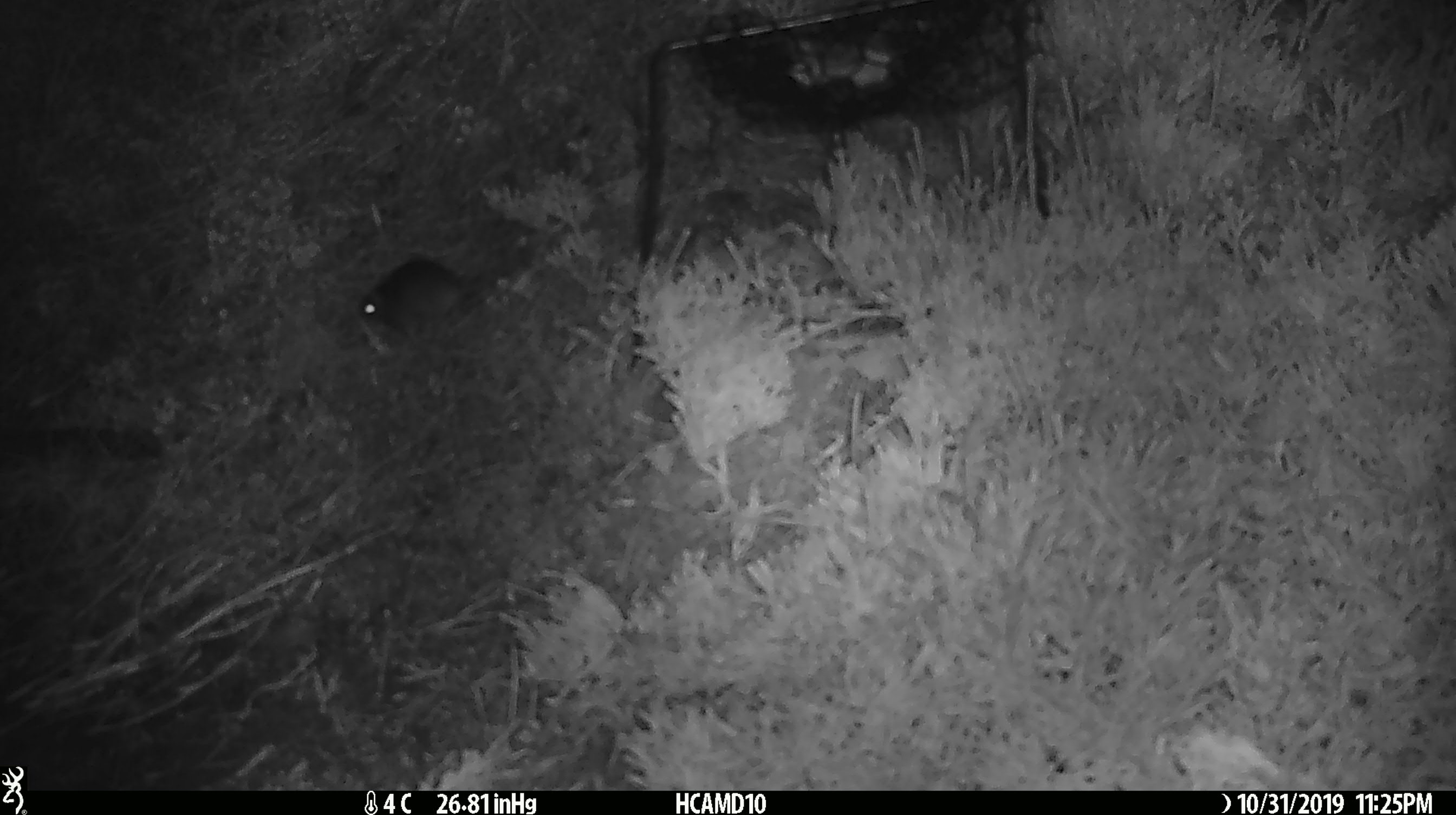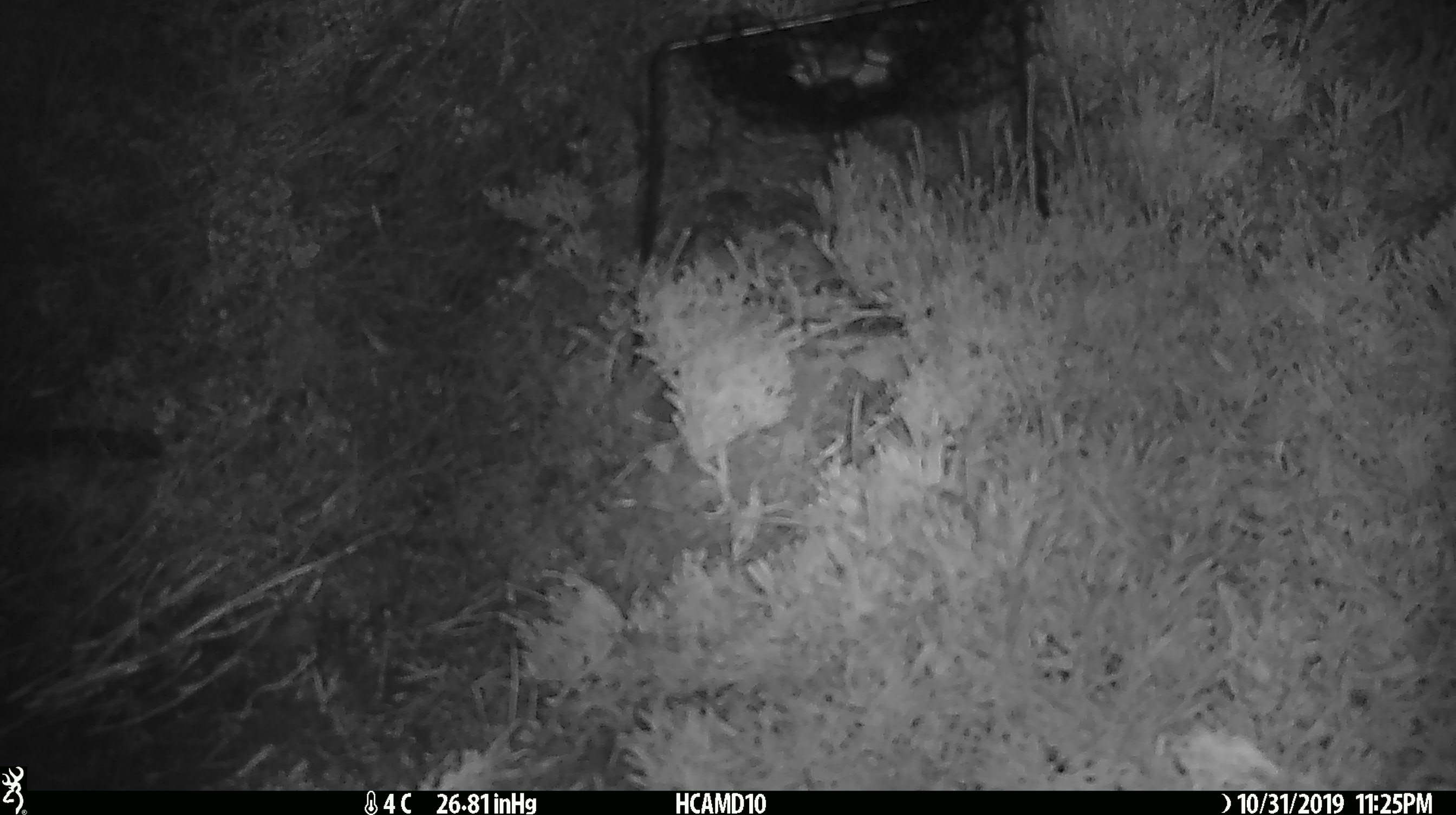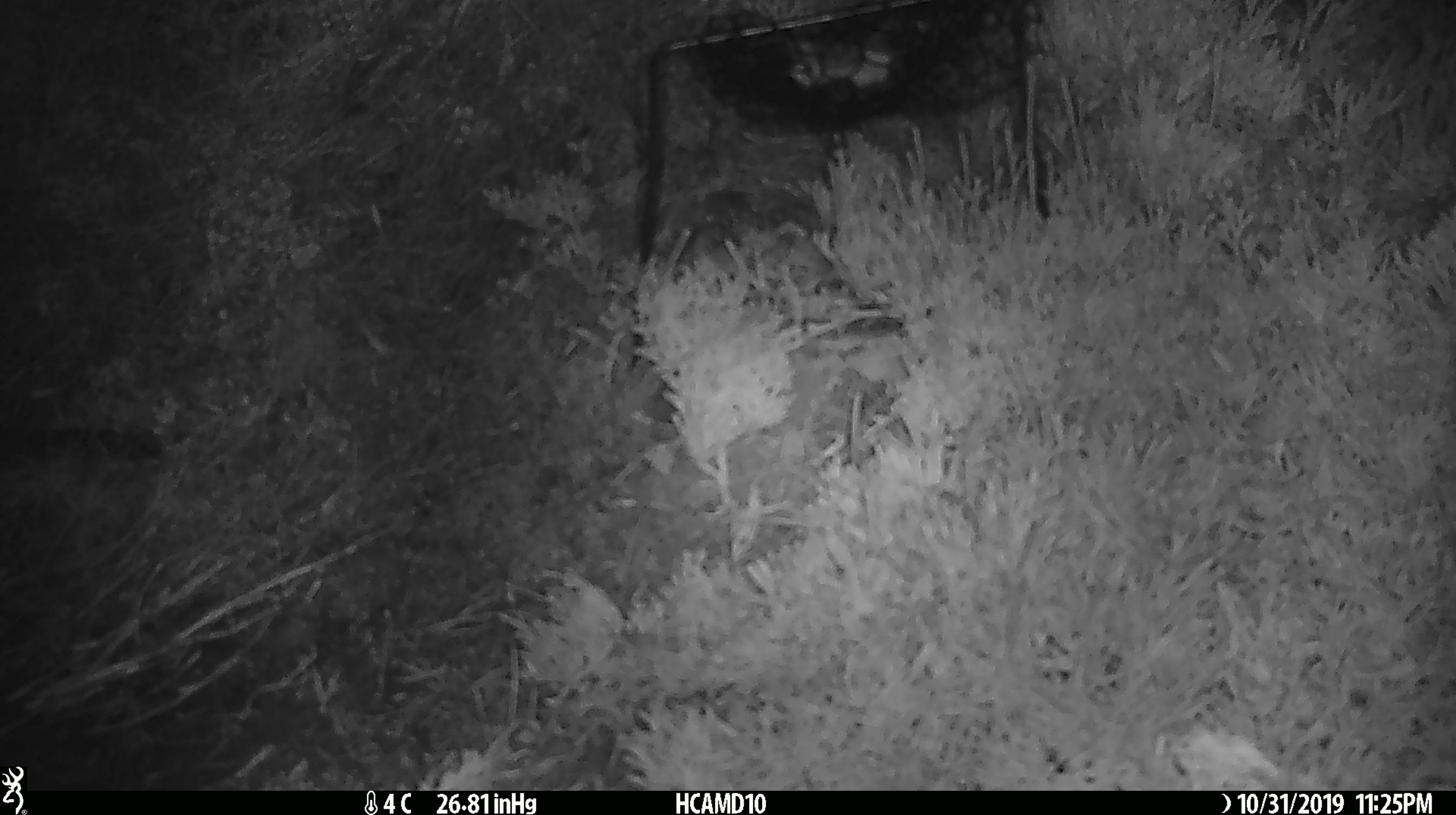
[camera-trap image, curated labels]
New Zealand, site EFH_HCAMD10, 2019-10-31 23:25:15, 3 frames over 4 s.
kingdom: Animalia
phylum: Chordata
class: Mammalia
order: Rodentia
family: Muridae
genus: Mus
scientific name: Mus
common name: mouse